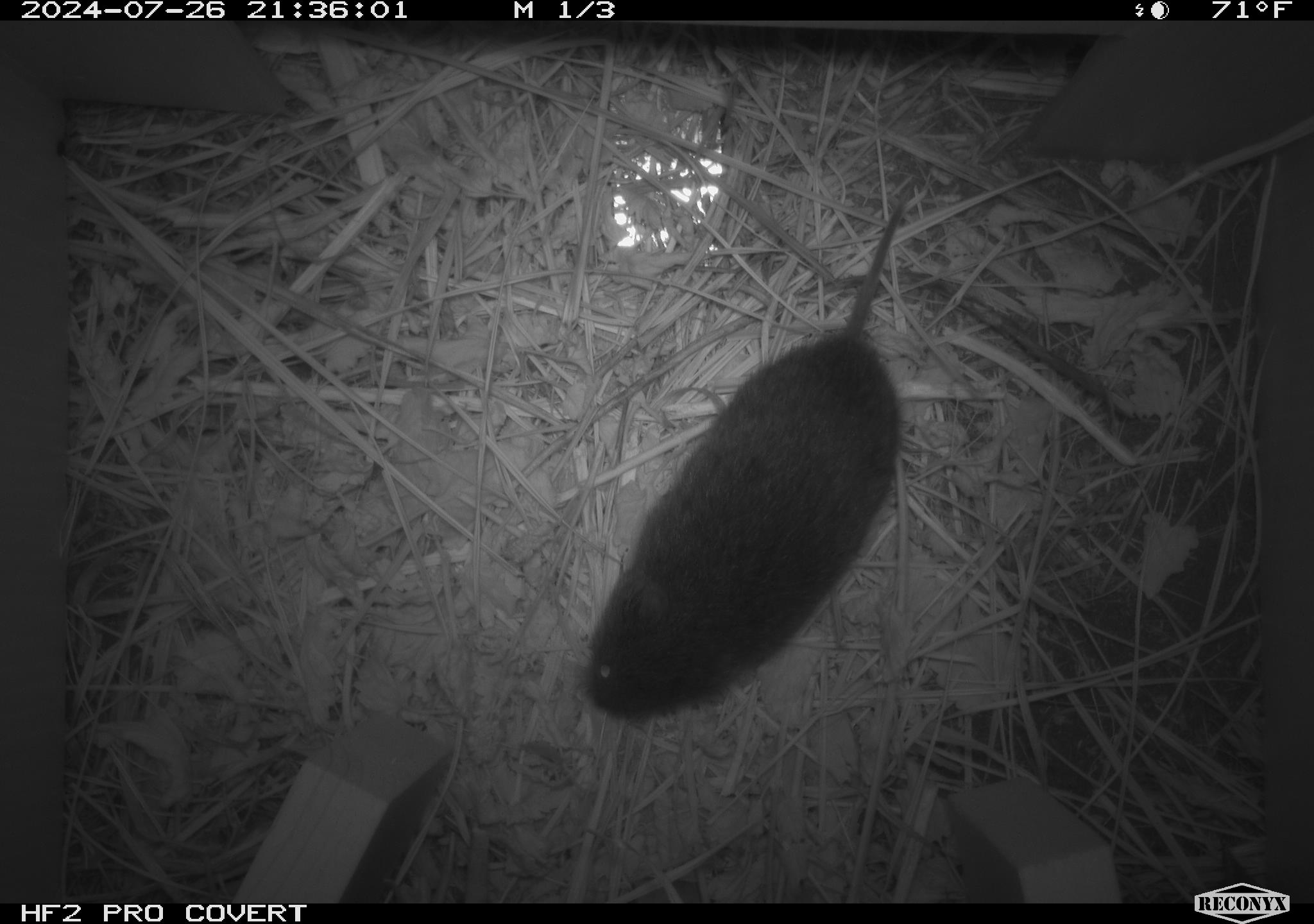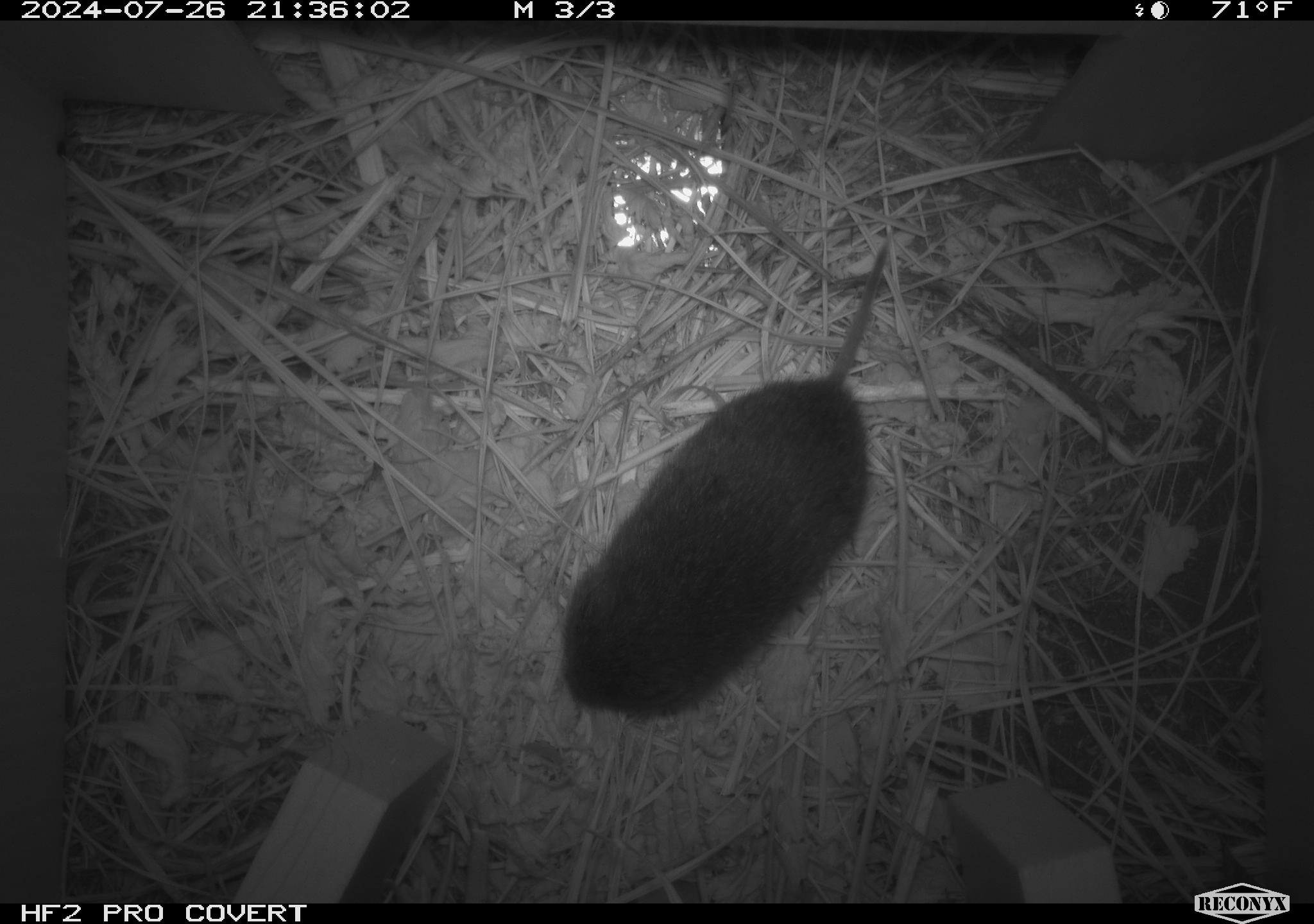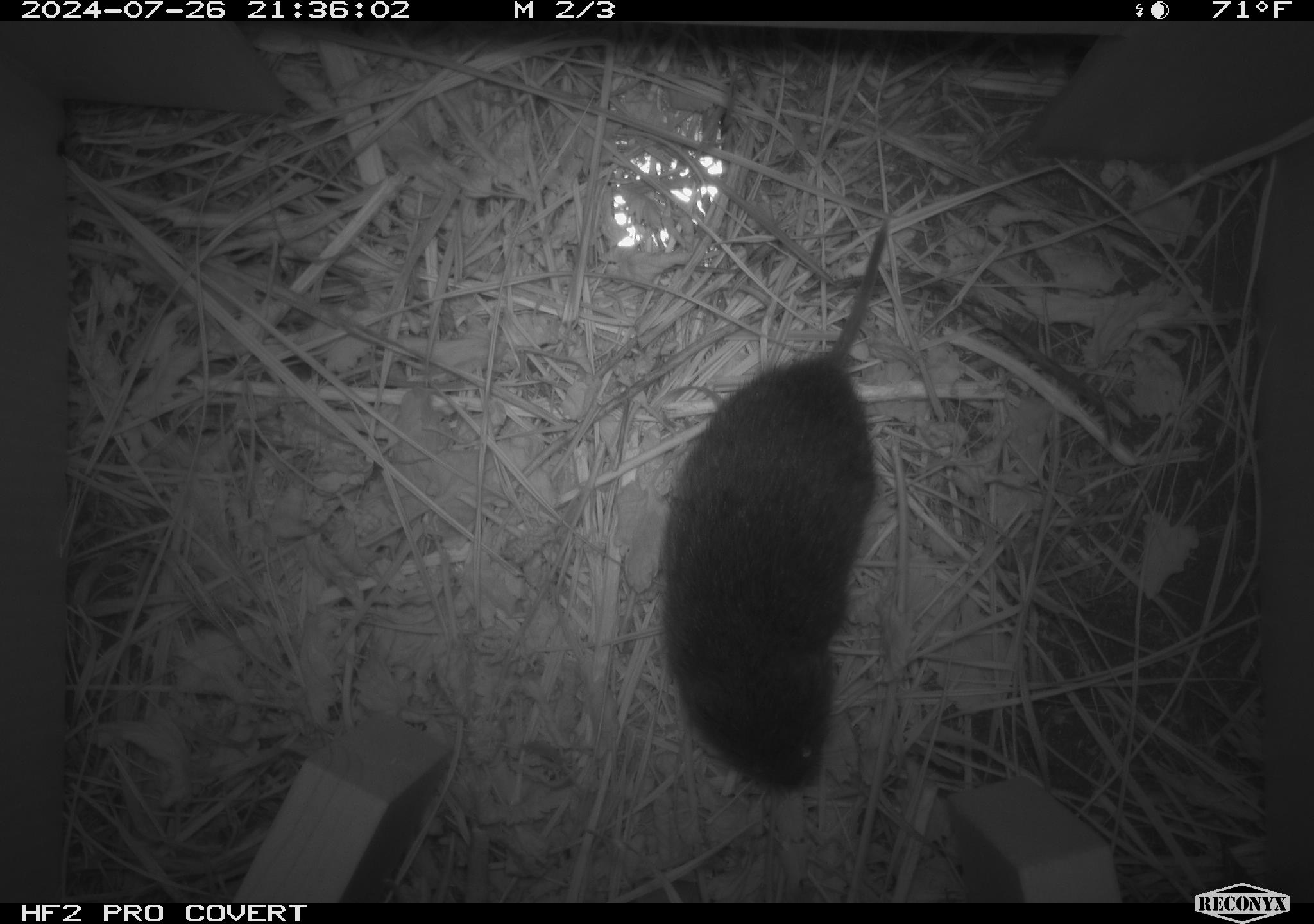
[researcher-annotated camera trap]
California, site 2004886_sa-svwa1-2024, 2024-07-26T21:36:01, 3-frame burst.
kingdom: Animalia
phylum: Chordata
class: Mammalia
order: Rodentia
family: Cricetidae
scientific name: Arvicolinae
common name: voles, lemmings, and muskrats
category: arvicolinae subfamily